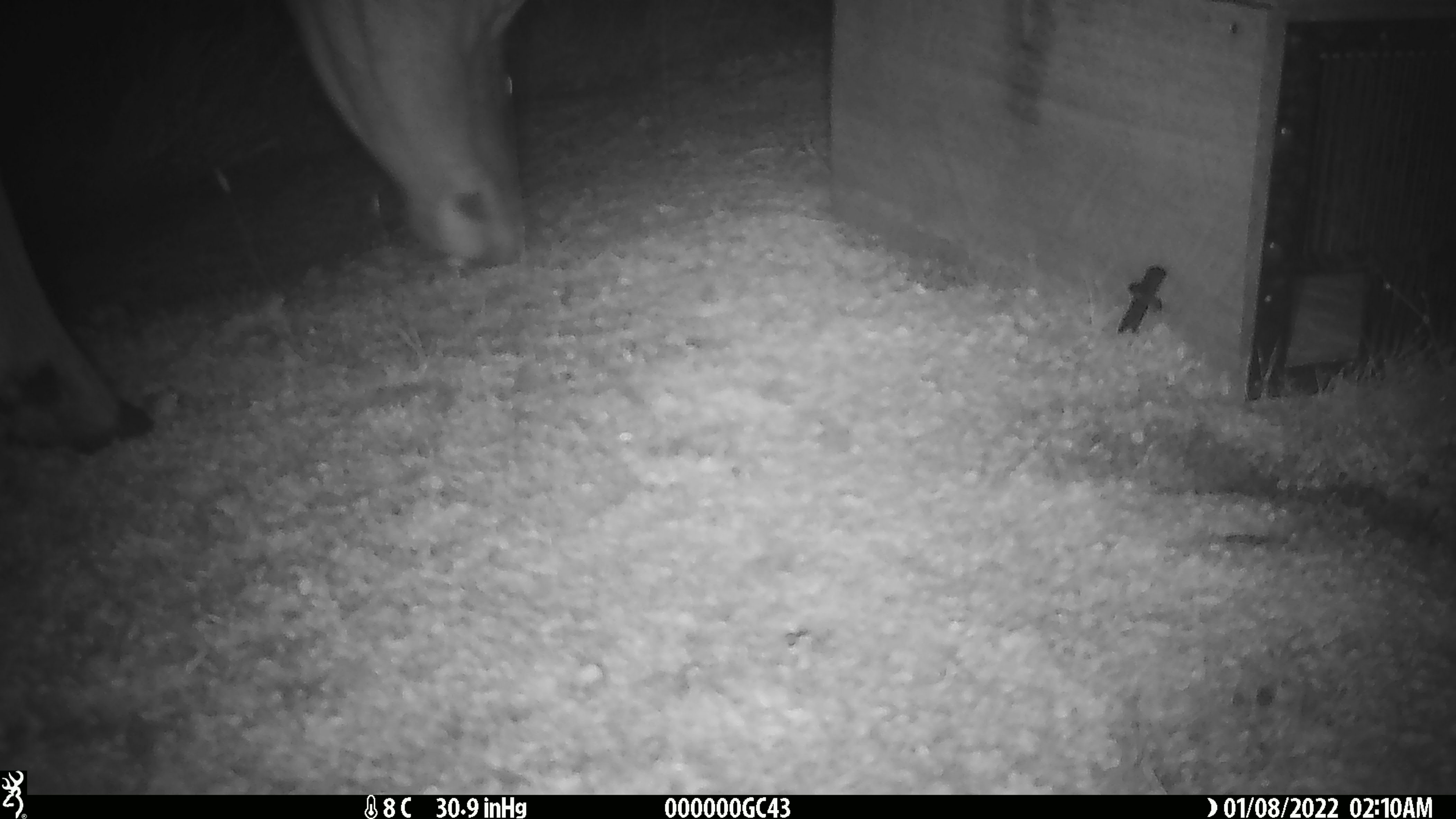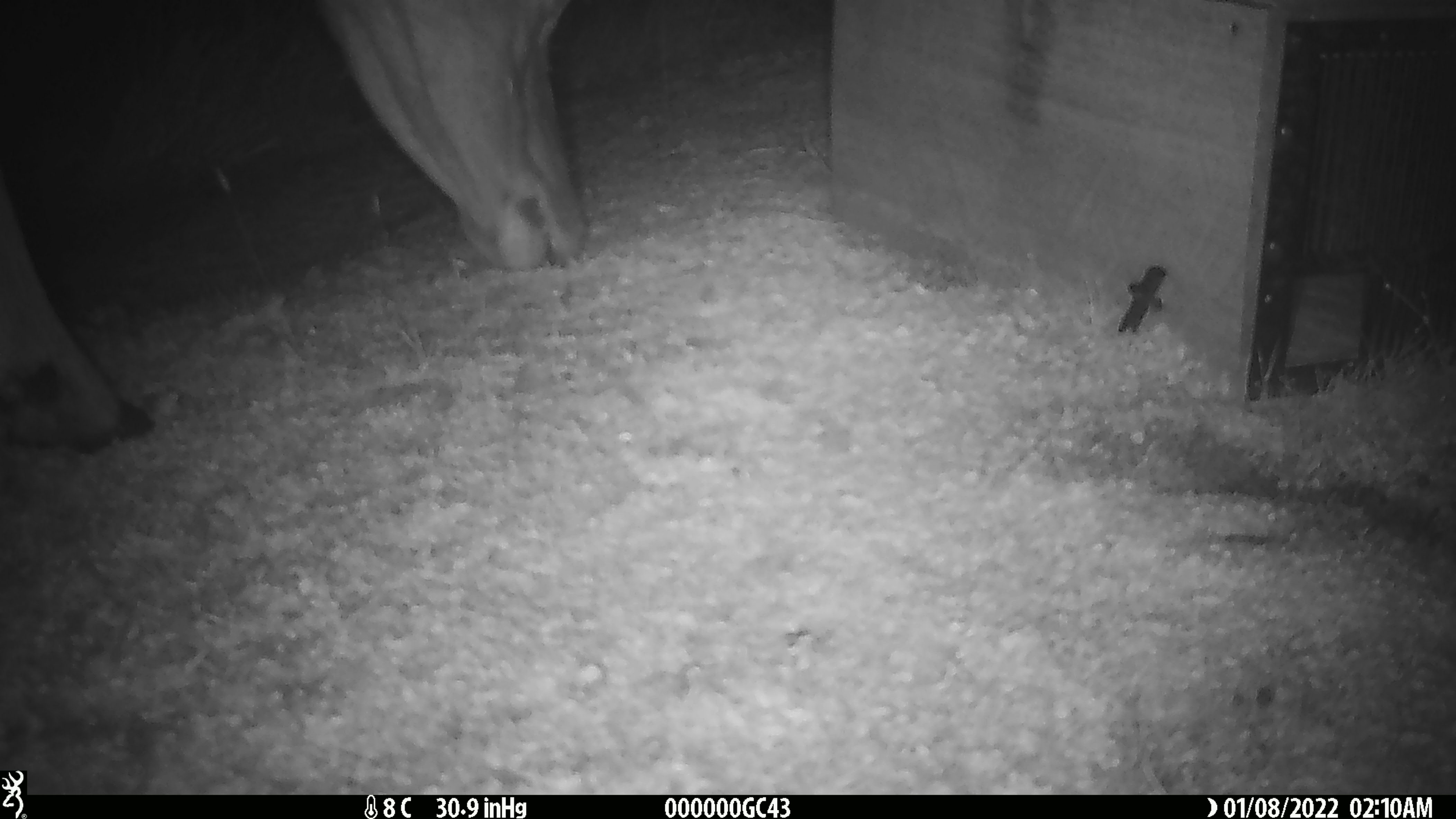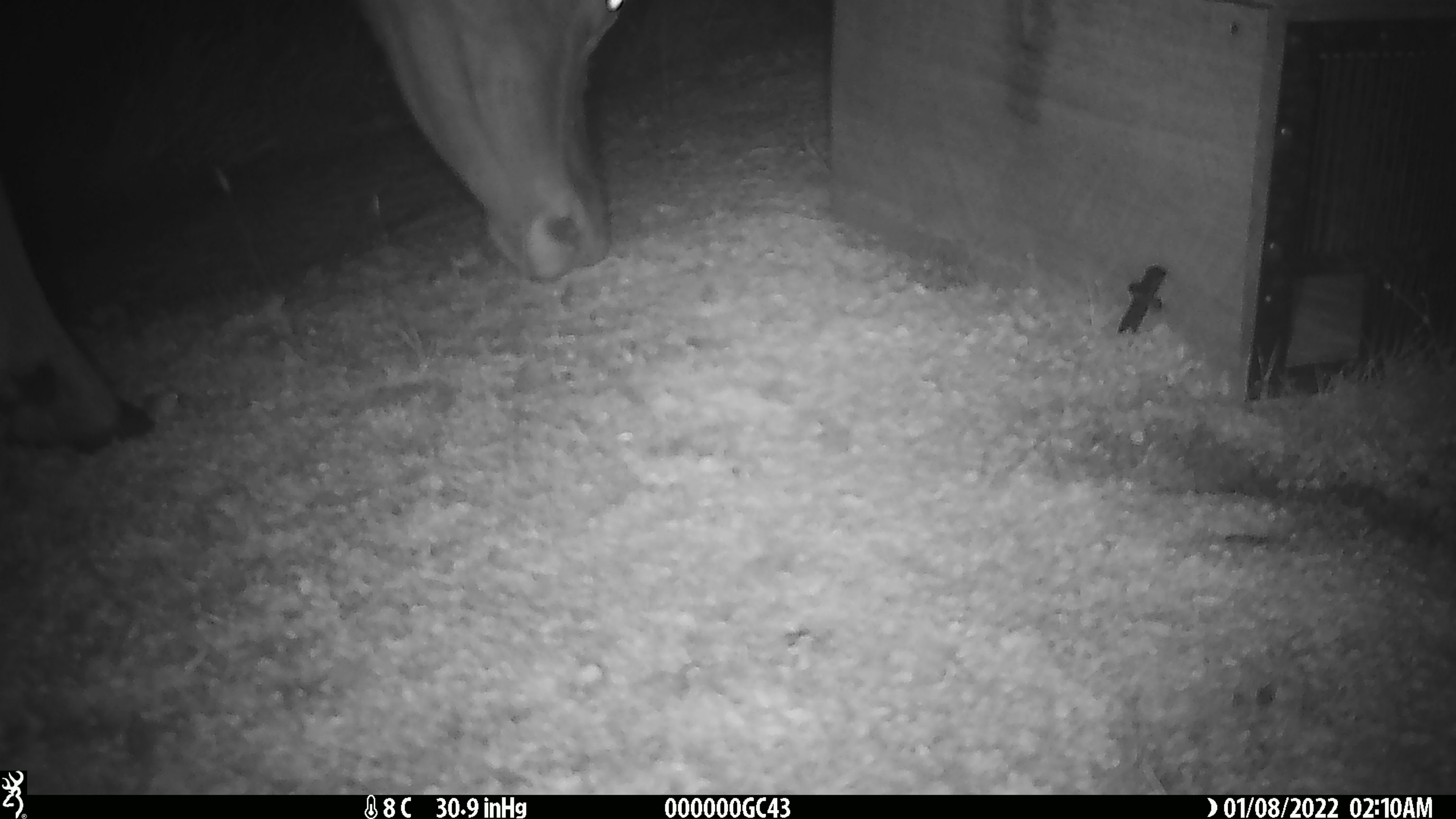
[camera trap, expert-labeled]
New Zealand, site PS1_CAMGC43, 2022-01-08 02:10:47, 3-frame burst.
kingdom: Animalia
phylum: Chordata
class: Mammalia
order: Artiodactyla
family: Cervidae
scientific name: Cervidae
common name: deer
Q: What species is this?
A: Deer (Cervidae).